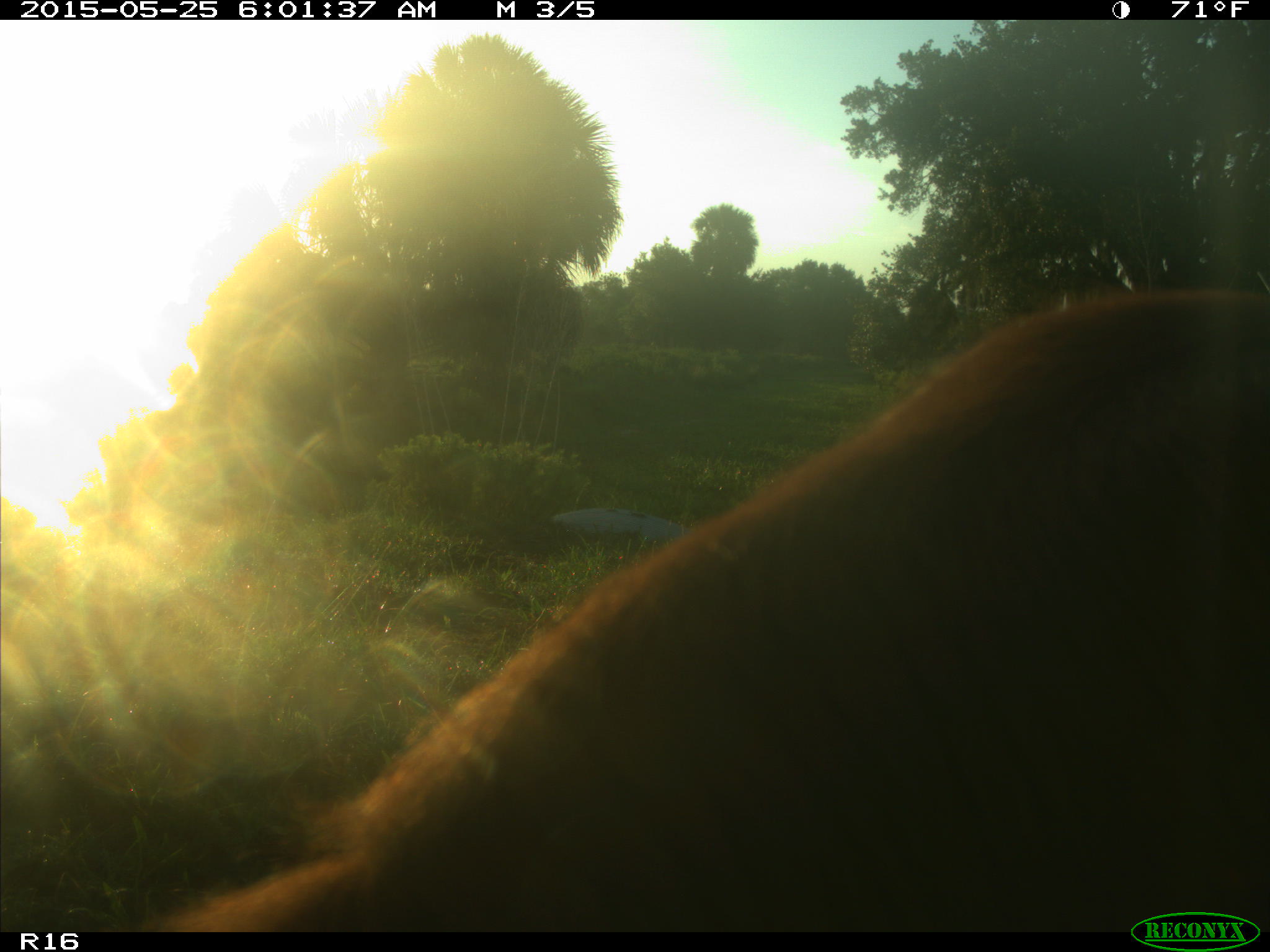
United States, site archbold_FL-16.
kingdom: Animalia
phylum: Chordata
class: Mammalia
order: Artiodactyla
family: Bovidae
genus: Bos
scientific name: Bos taurus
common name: domestic cow